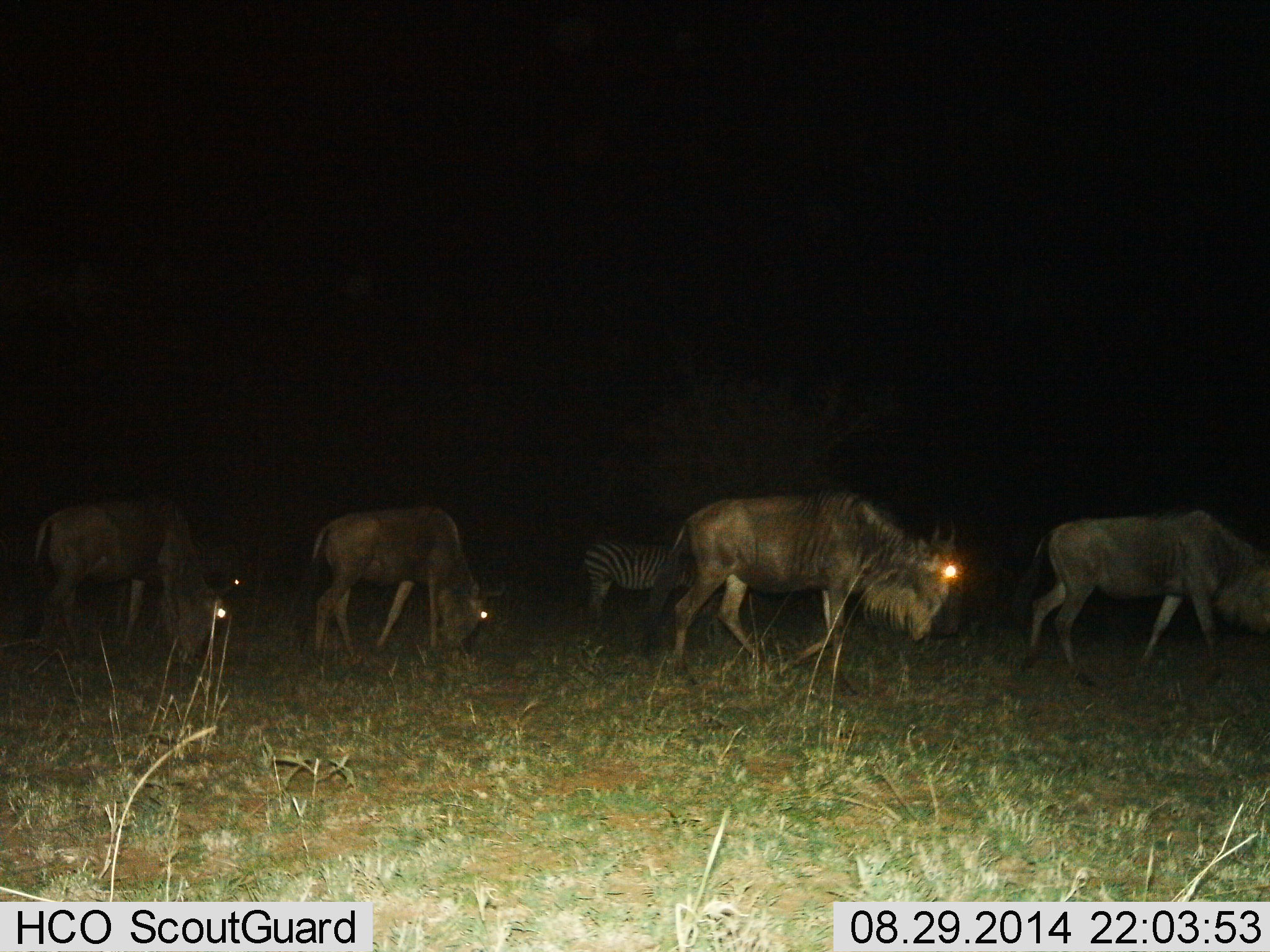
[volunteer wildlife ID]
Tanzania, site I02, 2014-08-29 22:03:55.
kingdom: Animalia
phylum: Chordata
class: Mammalia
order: Artiodactyla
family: Bovidae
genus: Connochaetes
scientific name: Connochaetes taurinus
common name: blue wildebeest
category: wildebeest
Wildebeest (blue wildebeest) (Connochaetes taurinus), count 5. Behavior (volunteer vote fractions): standing 18%, resting 0%, moving 91%, interacting 0%. Young present (vote fraction): 0%. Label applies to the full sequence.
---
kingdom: Animalia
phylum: Chordata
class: Mammalia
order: Perissodactyla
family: Equidae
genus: Equus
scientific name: Equus quagga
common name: plains zebra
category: zebra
Zebra (plains zebra) (Equus quagga), count 1. Behavior (volunteer vote fractions): standing 70%, resting 0%, moving 30%, interacting 0%. Young present (vote fraction): 0%. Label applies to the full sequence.